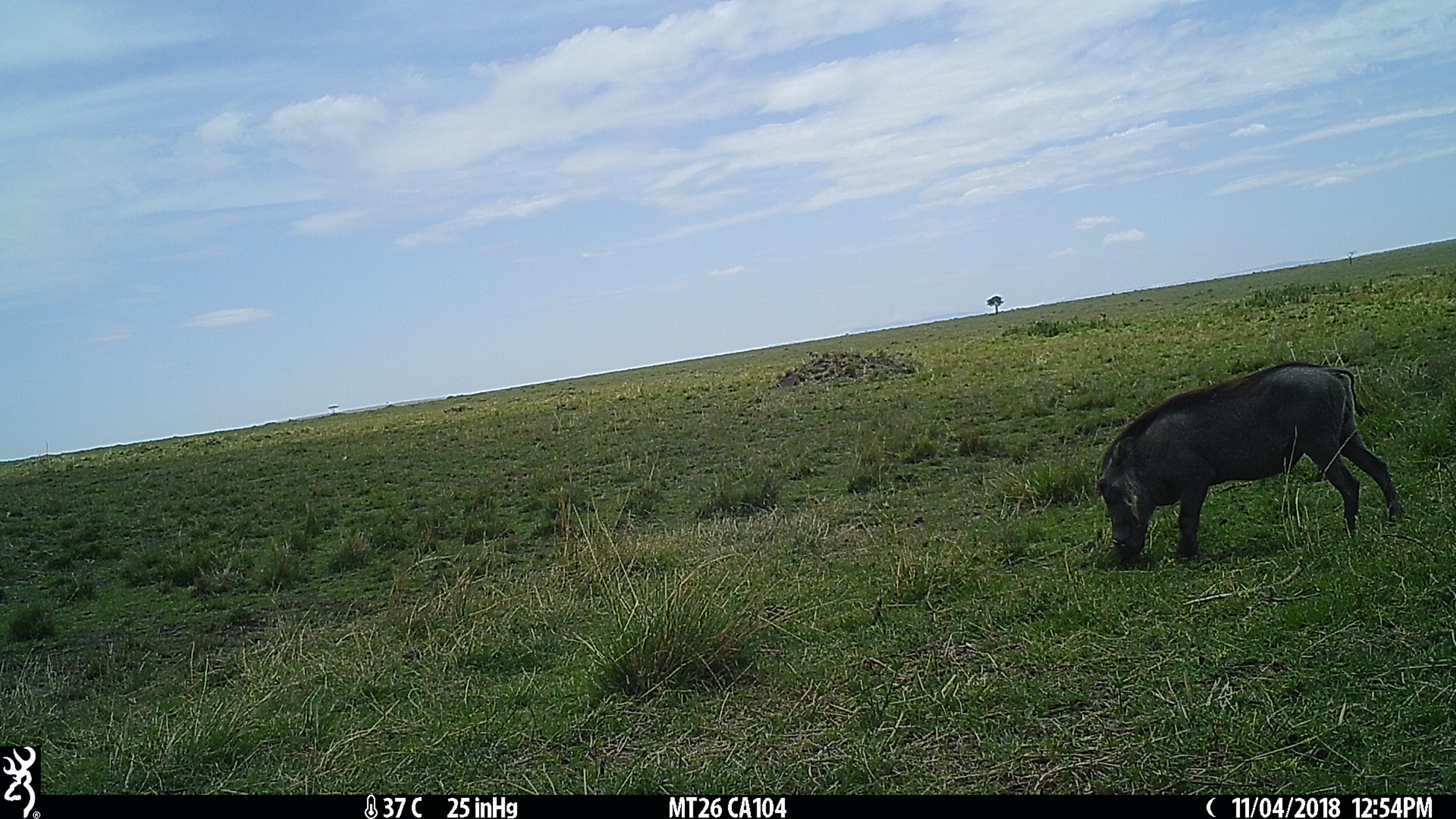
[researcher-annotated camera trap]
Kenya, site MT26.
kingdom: Animalia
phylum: Chordata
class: Mammalia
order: Artiodactyla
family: Suidae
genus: Phacochoerus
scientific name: Phacochoerus africanus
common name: common warthog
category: warthog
Warthog (common warthog) (Phacochoerus africanus).